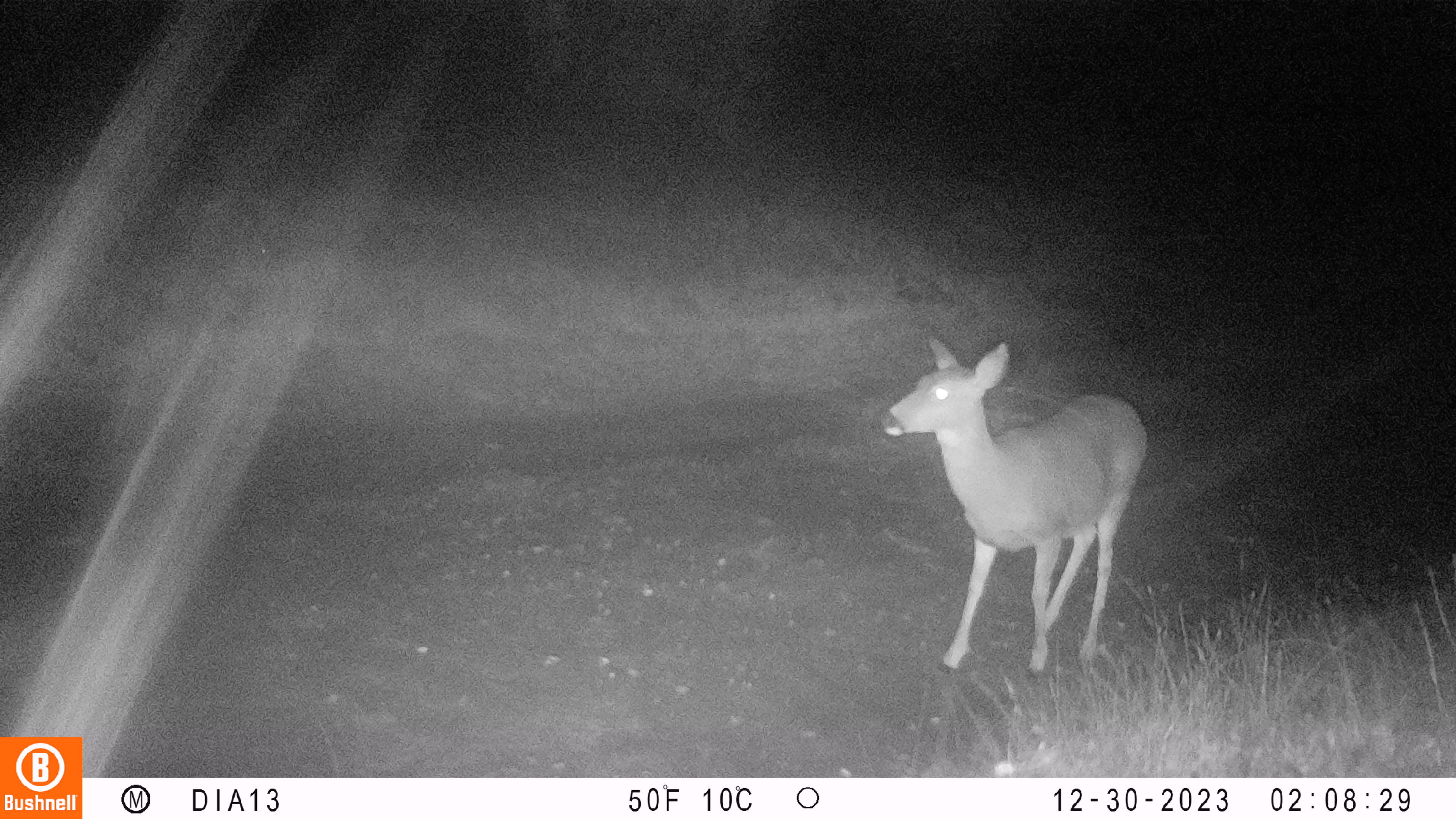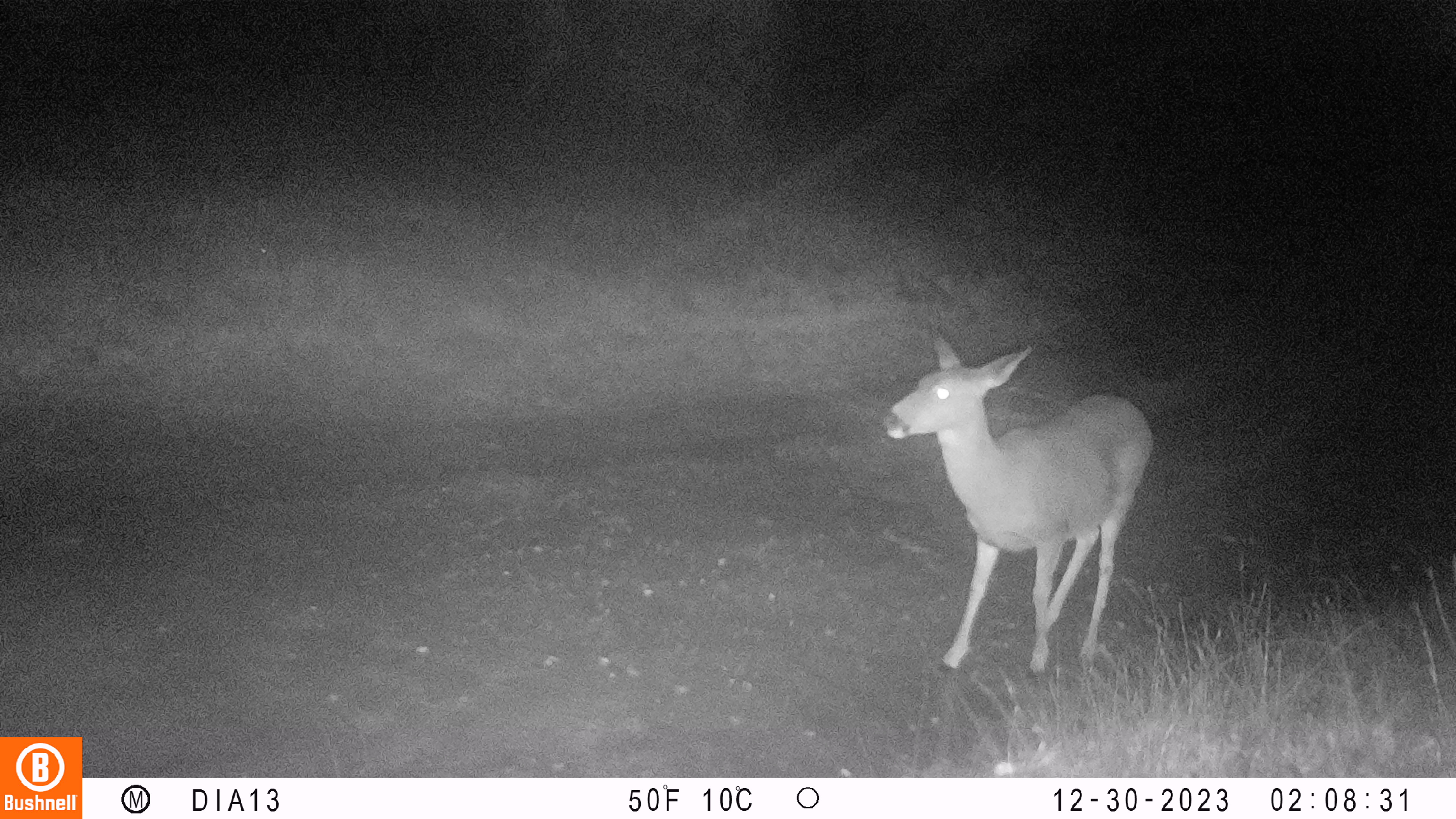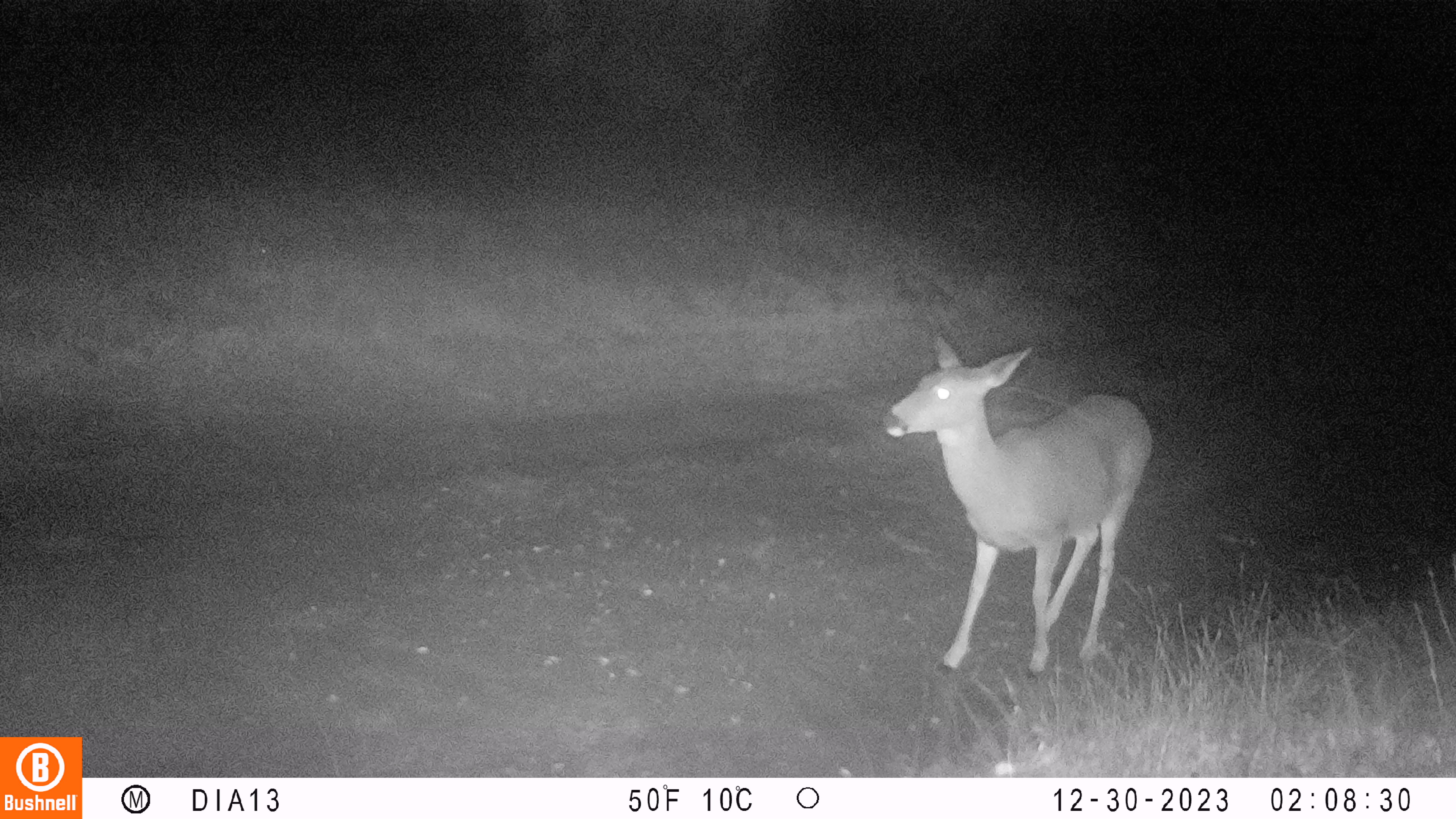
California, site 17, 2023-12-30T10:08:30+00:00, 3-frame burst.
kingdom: Animalia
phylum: Chordata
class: Mammalia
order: Artiodactyla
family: Cervidae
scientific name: Cervidae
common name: elk or deer